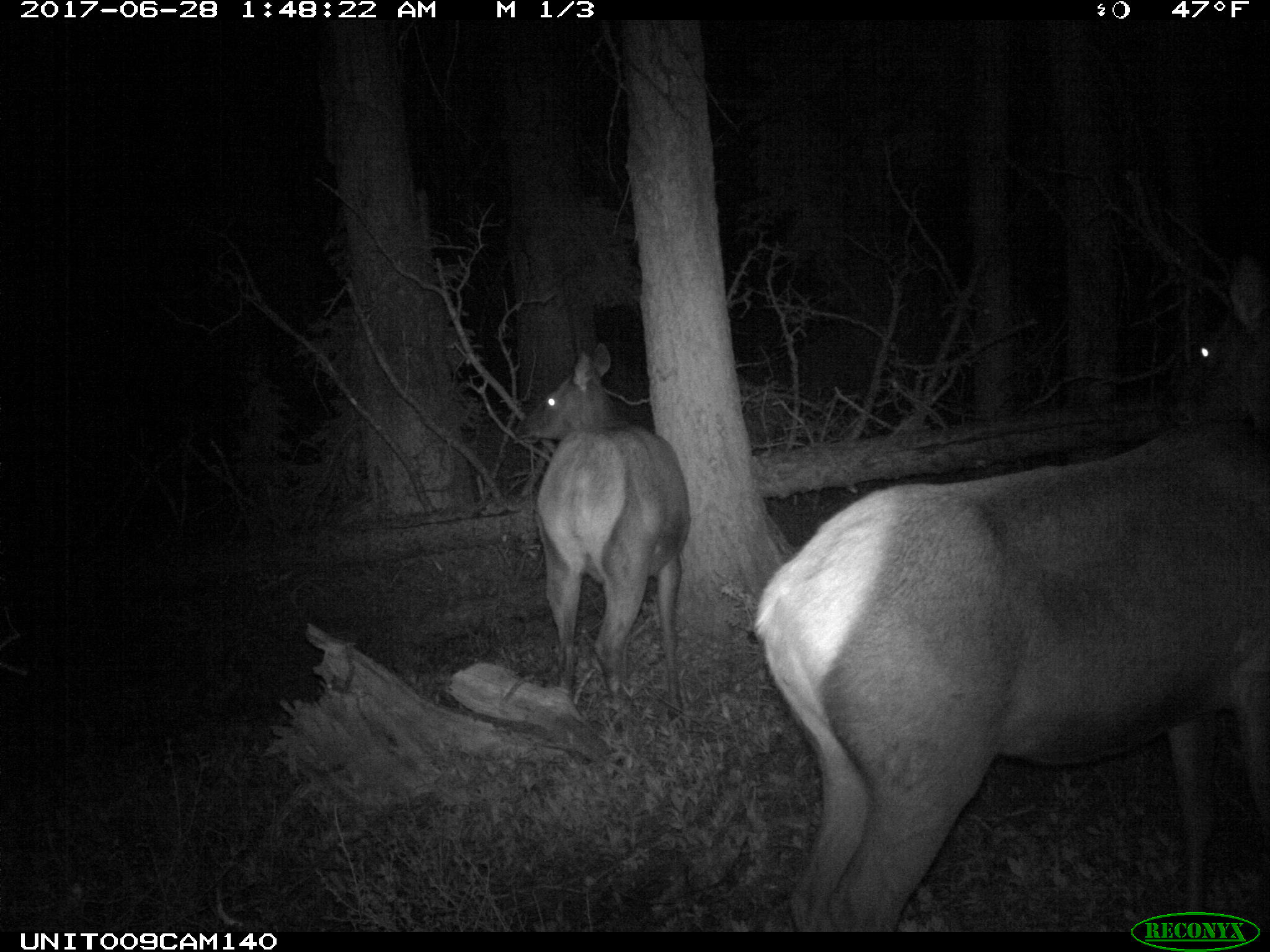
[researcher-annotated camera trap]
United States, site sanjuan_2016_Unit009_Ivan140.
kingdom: Animalia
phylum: Chordata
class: Mammalia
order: Artiodactyla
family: Cervidae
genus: Cervus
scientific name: Cervus elaphus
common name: red deer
Cervus elaphus (red deer).